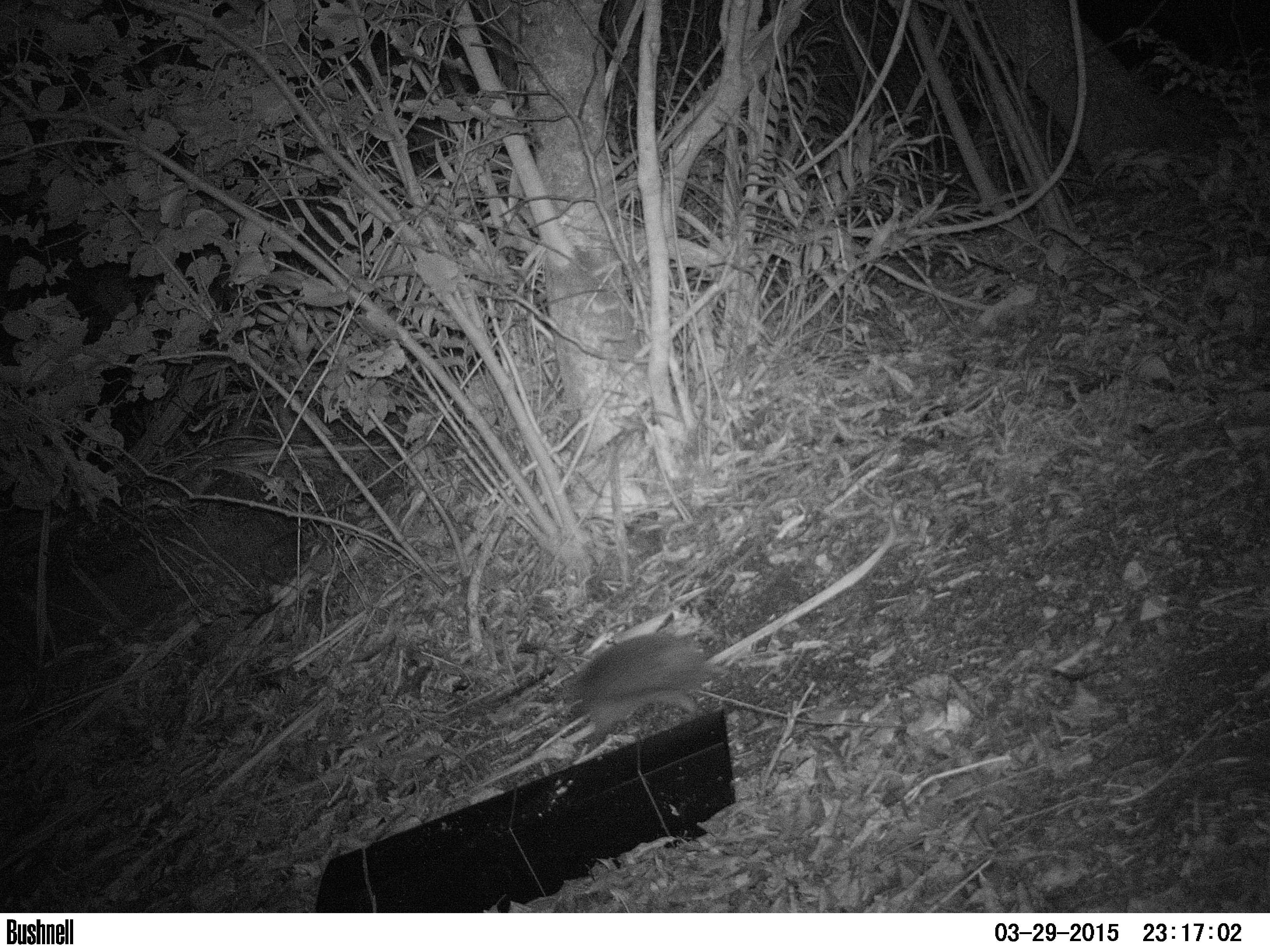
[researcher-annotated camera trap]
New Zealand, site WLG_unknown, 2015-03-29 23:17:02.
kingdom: Animalia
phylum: Chordata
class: Mammalia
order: Eulipotyphla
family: Erinaceidae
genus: Erinaceus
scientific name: Erinaceus europaeus europaeus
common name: european hedgehog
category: hedgehog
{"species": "hedgehog (european hedgehog) (Erinaceus europaeus europaeus)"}